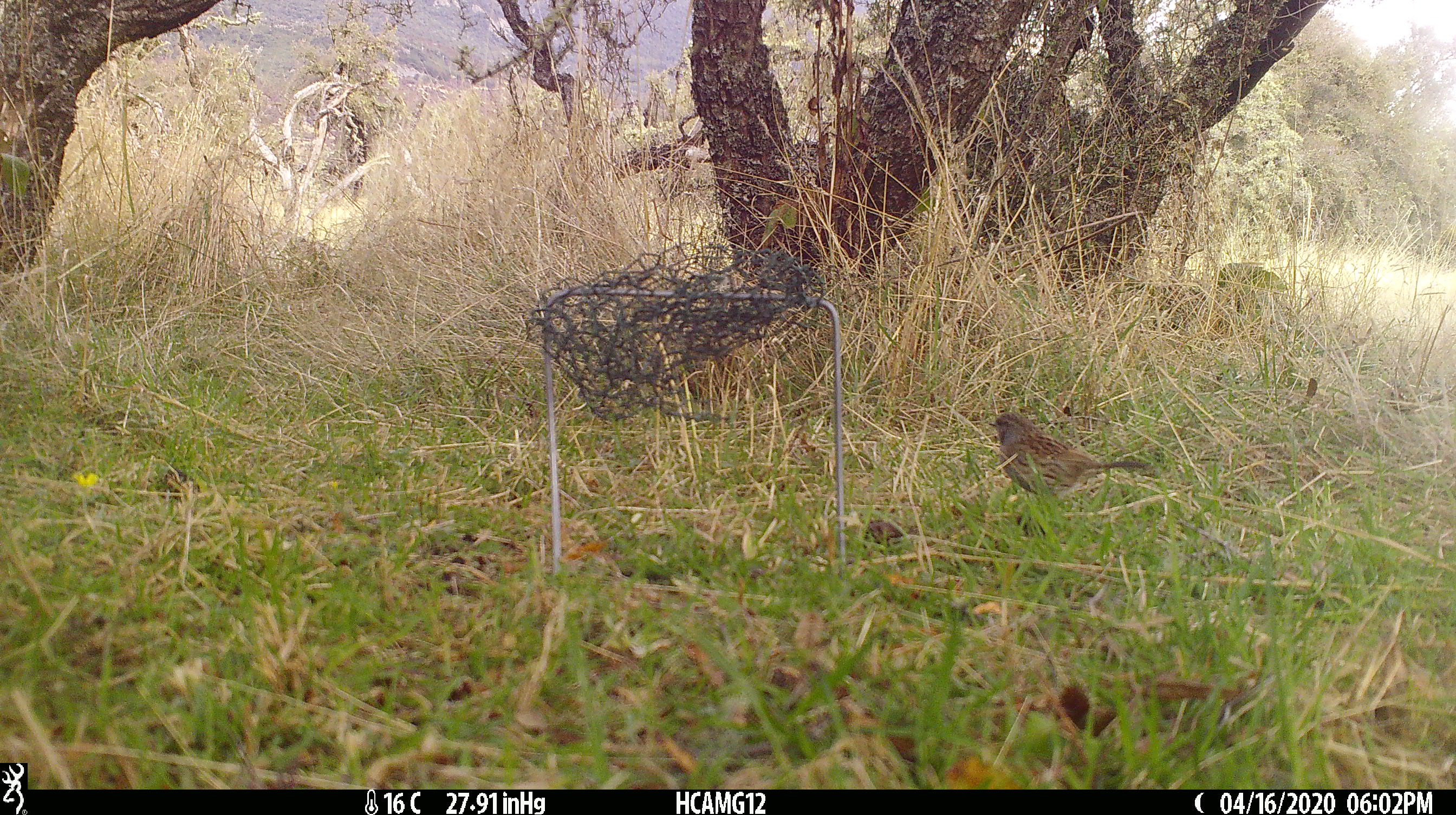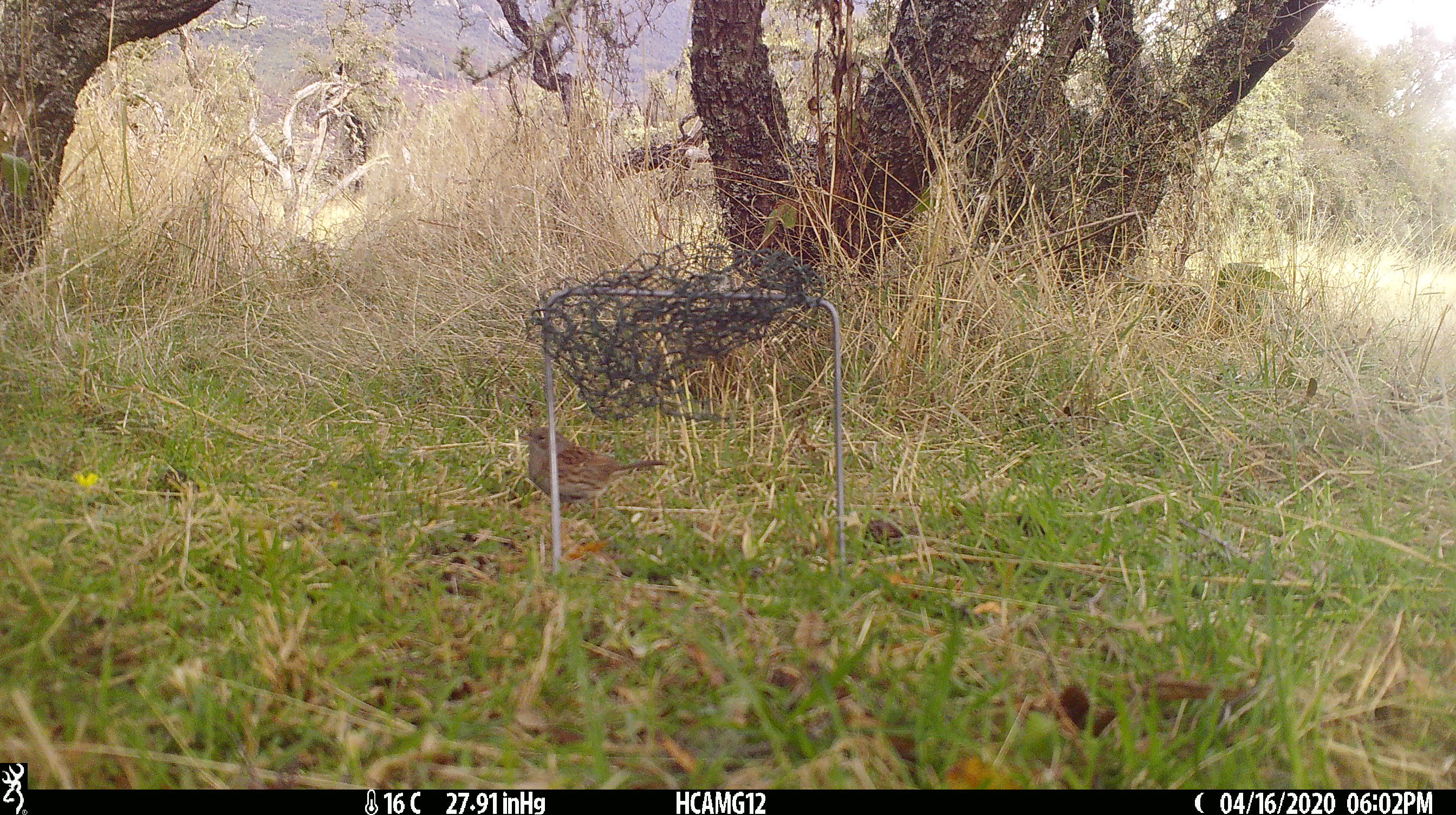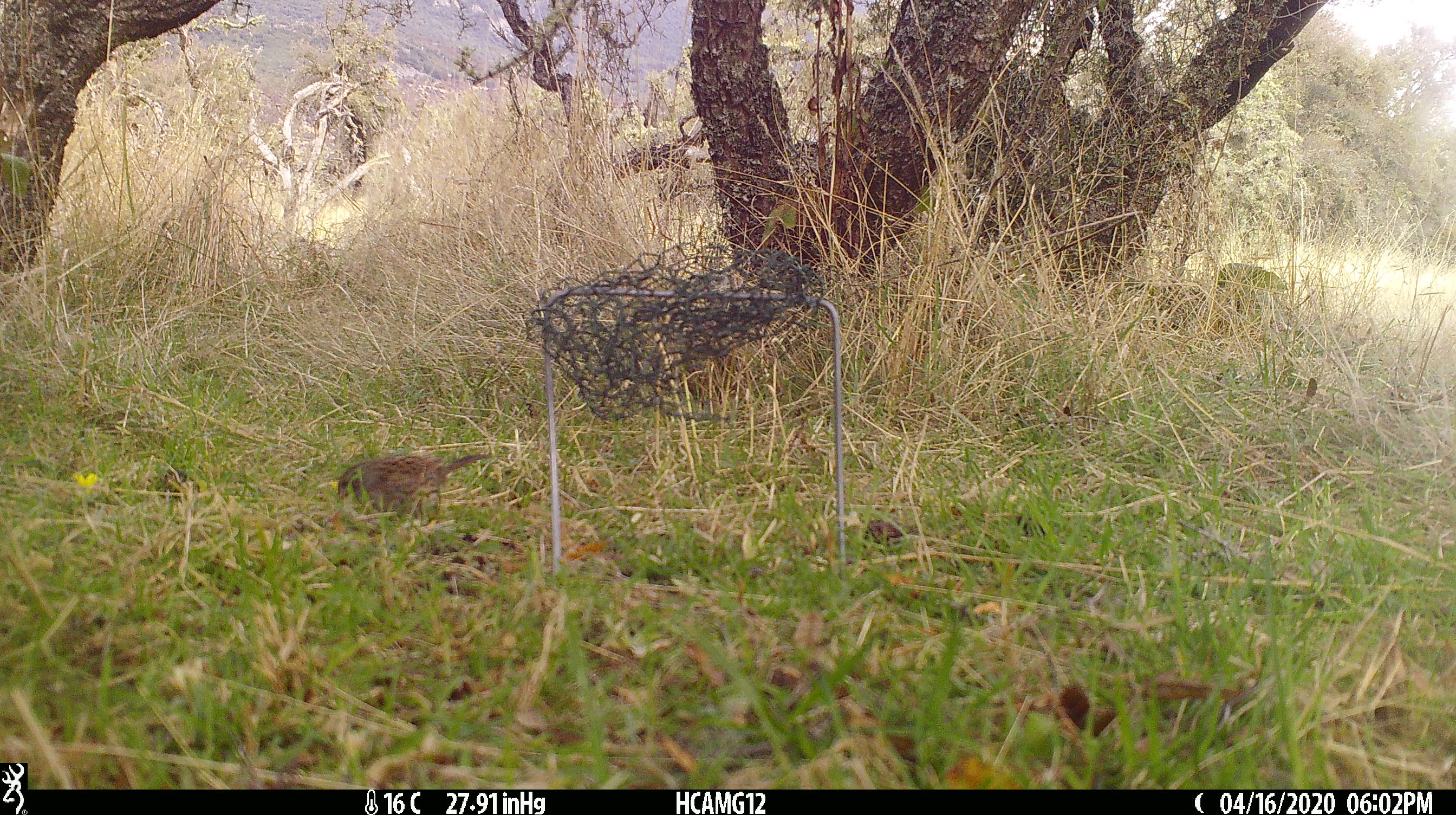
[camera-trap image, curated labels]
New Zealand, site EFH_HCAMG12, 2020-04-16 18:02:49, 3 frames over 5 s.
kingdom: Animalia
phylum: Chordata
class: Aves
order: Passeriformes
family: Prunellidae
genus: Prunella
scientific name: Prunella modularis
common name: dunnock